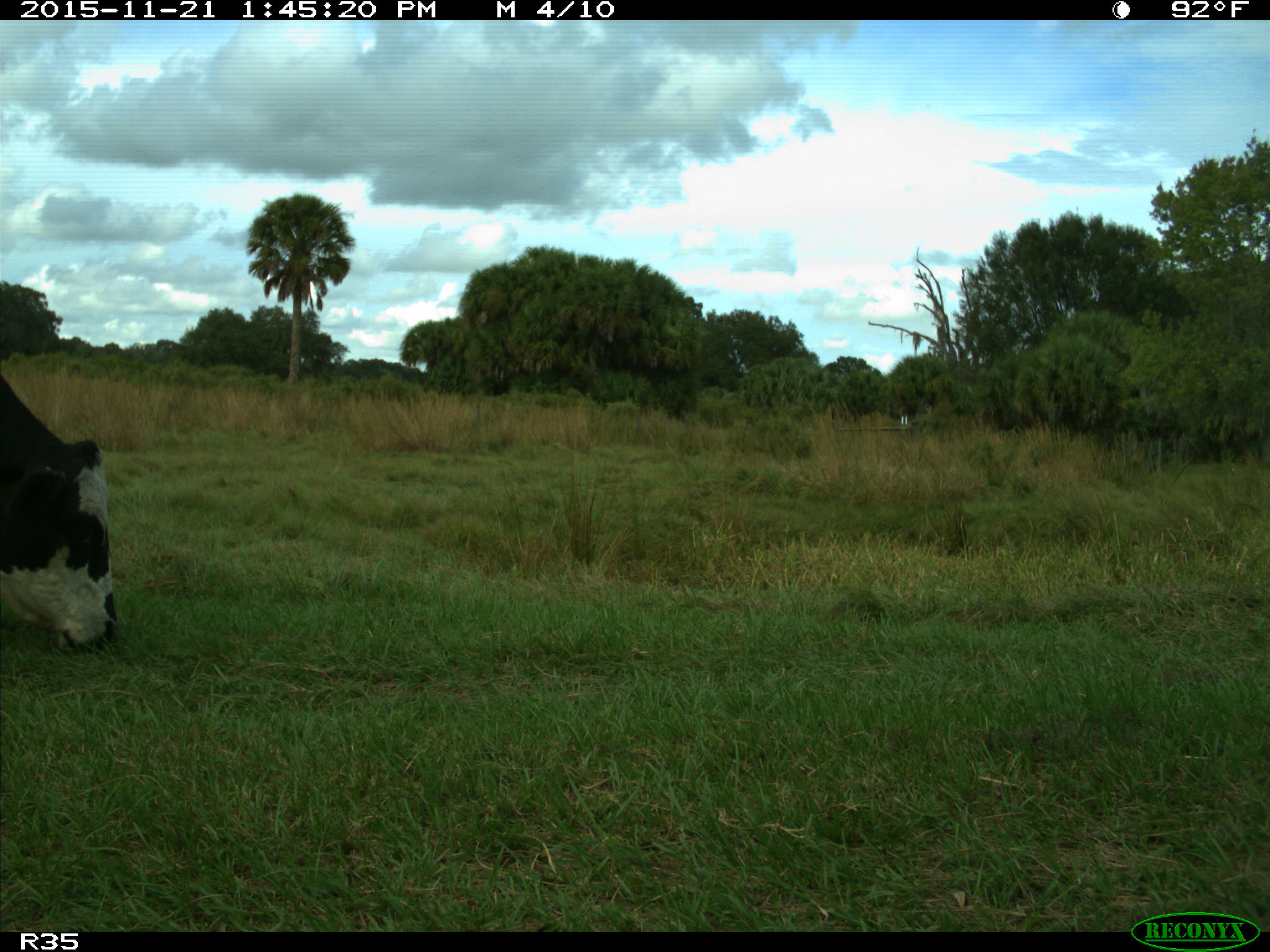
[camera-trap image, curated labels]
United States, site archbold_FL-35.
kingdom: Animalia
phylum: Chordata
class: Mammalia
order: Artiodactyla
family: Bovidae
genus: Bos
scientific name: Bos taurus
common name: domestic cow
Bos taurus (domestic cow).